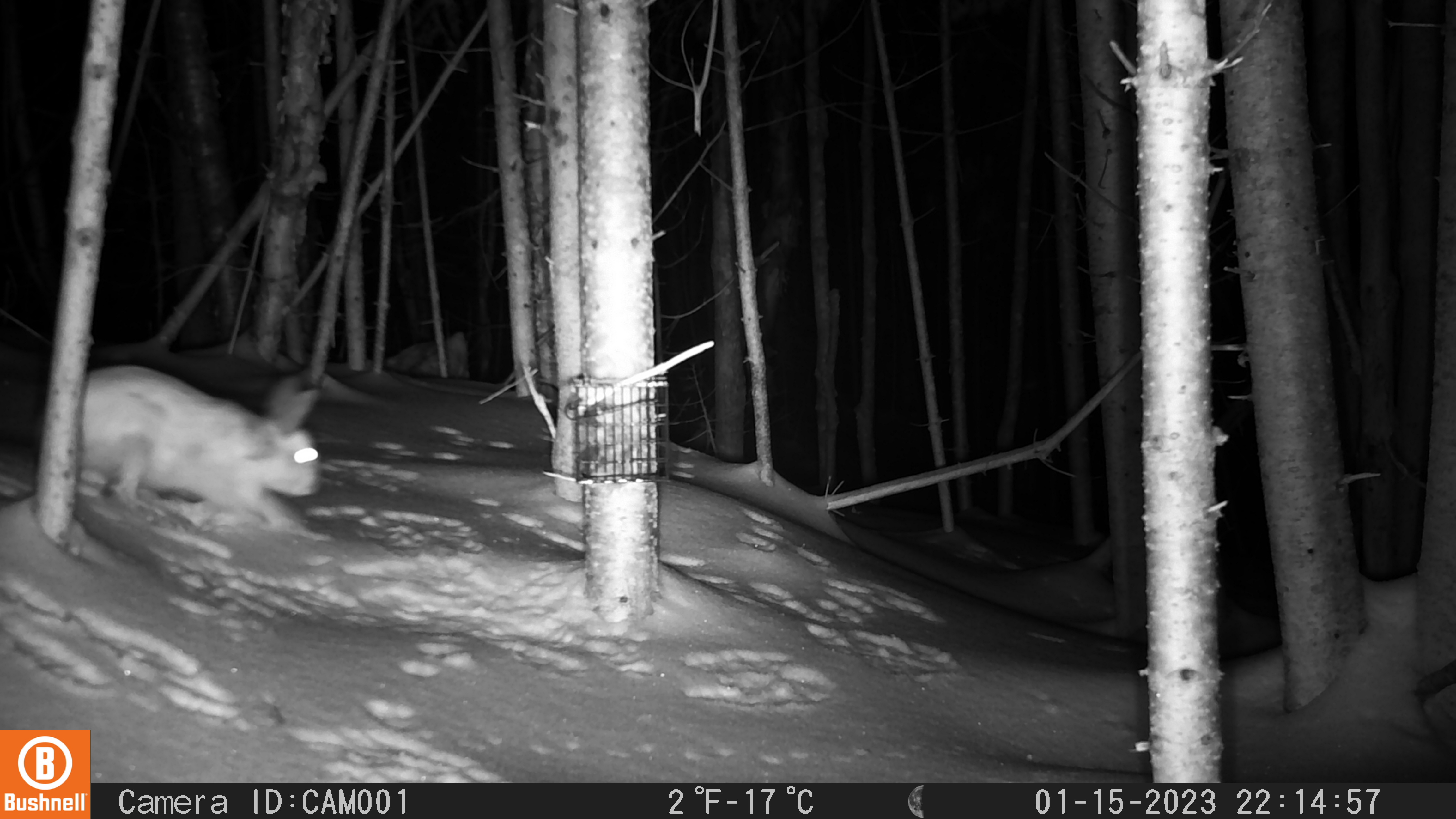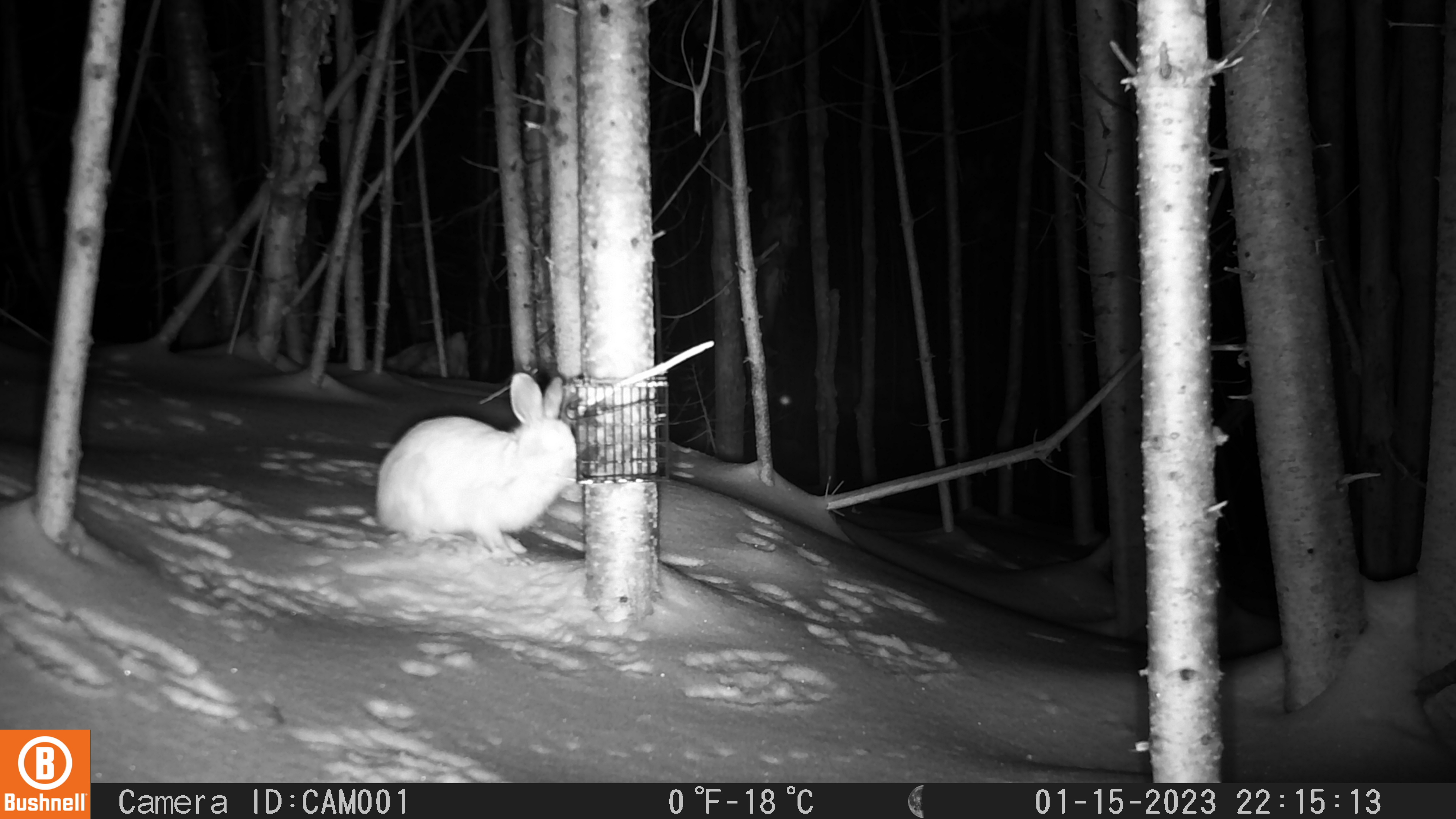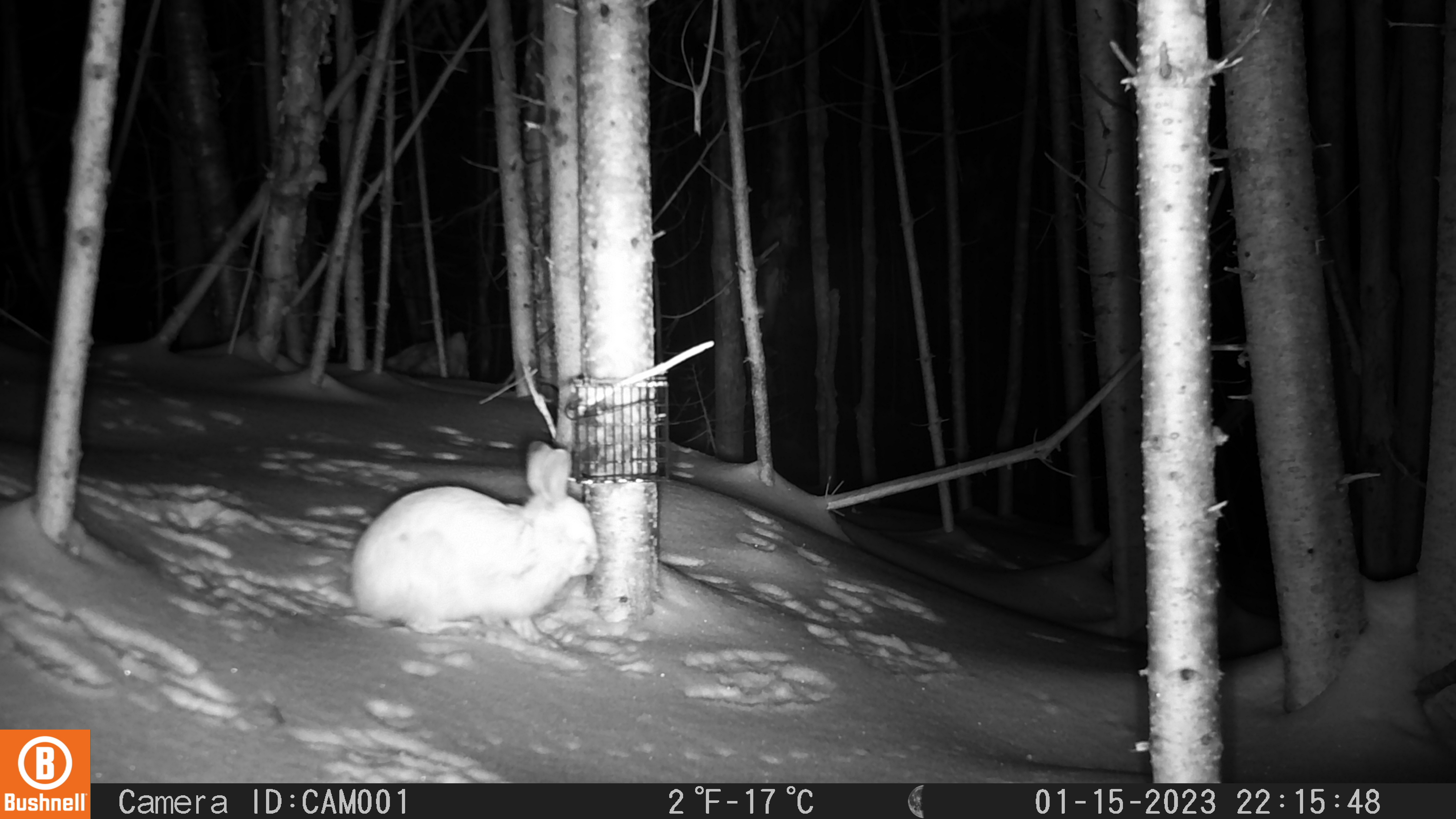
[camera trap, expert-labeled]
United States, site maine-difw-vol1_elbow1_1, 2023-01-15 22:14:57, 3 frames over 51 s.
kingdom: Animalia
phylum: Chordata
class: Mammalia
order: Lagomorpha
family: Leporidae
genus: Lepus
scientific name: Lepus americanus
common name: snowshoe hare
Snowshoe hare (Lepus americanus).